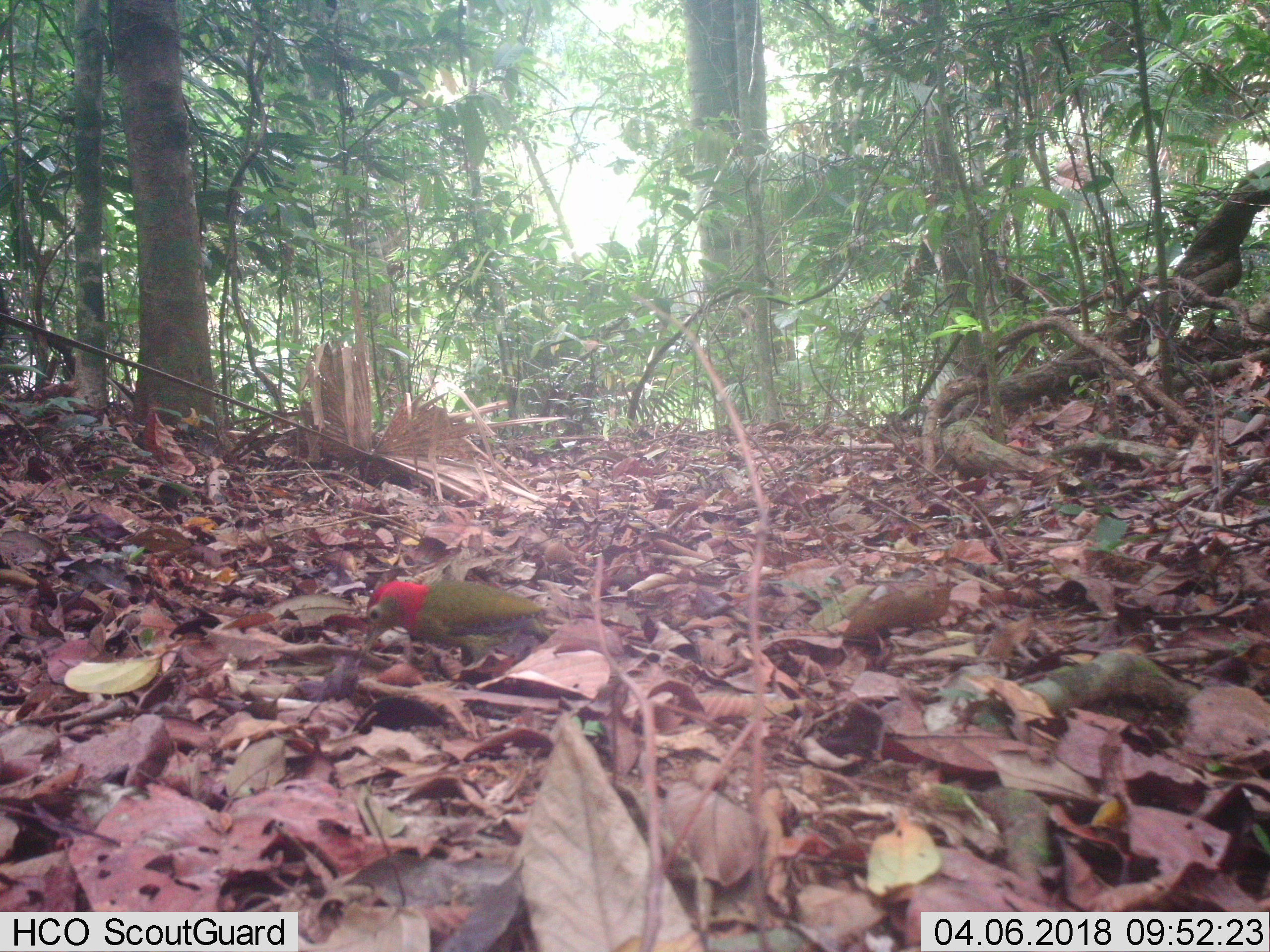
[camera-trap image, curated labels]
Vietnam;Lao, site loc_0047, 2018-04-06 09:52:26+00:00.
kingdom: Animalia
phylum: Chordata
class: Aves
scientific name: Aves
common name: bird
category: unidentified bird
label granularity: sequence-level